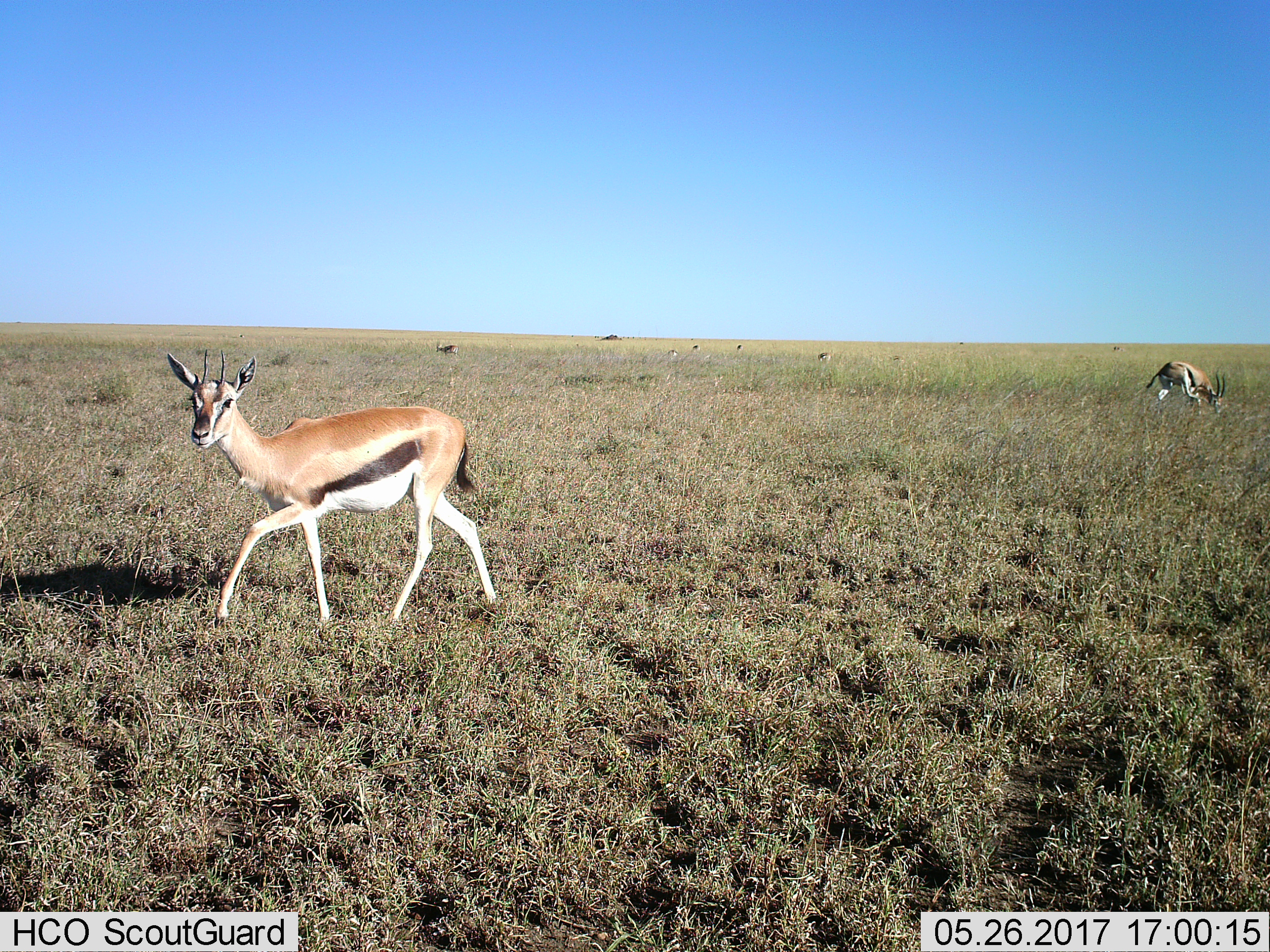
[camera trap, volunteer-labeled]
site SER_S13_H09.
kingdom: Animalia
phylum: Chordata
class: Mammalia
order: Artiodactyla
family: Bovidae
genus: Eudorcas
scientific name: Eudorcas thomsonii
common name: thomson's gazelle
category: gazellethomsons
Gazellethomsons (thomson's gazelle) (Eudorcas thomsonii), count 6. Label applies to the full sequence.